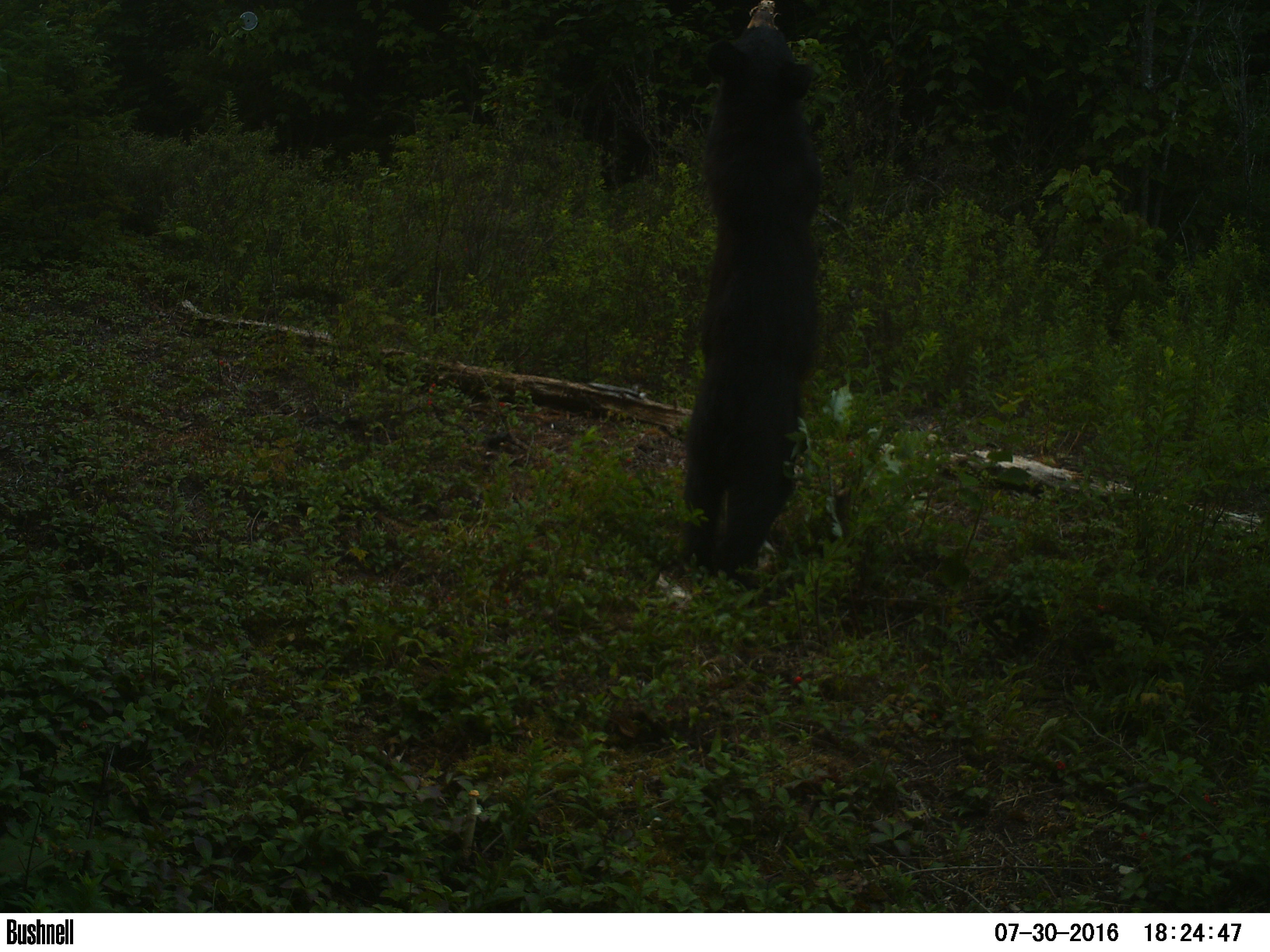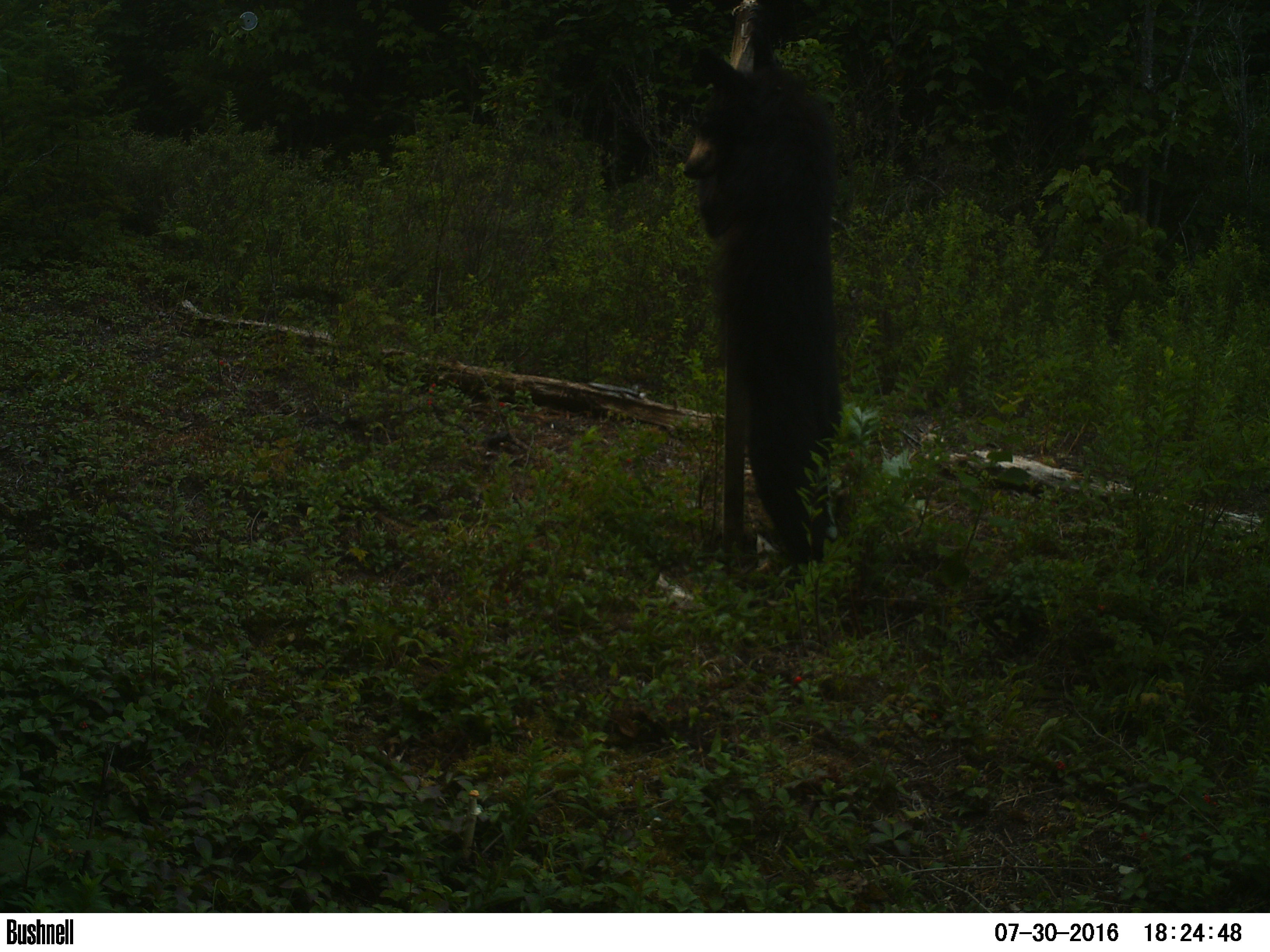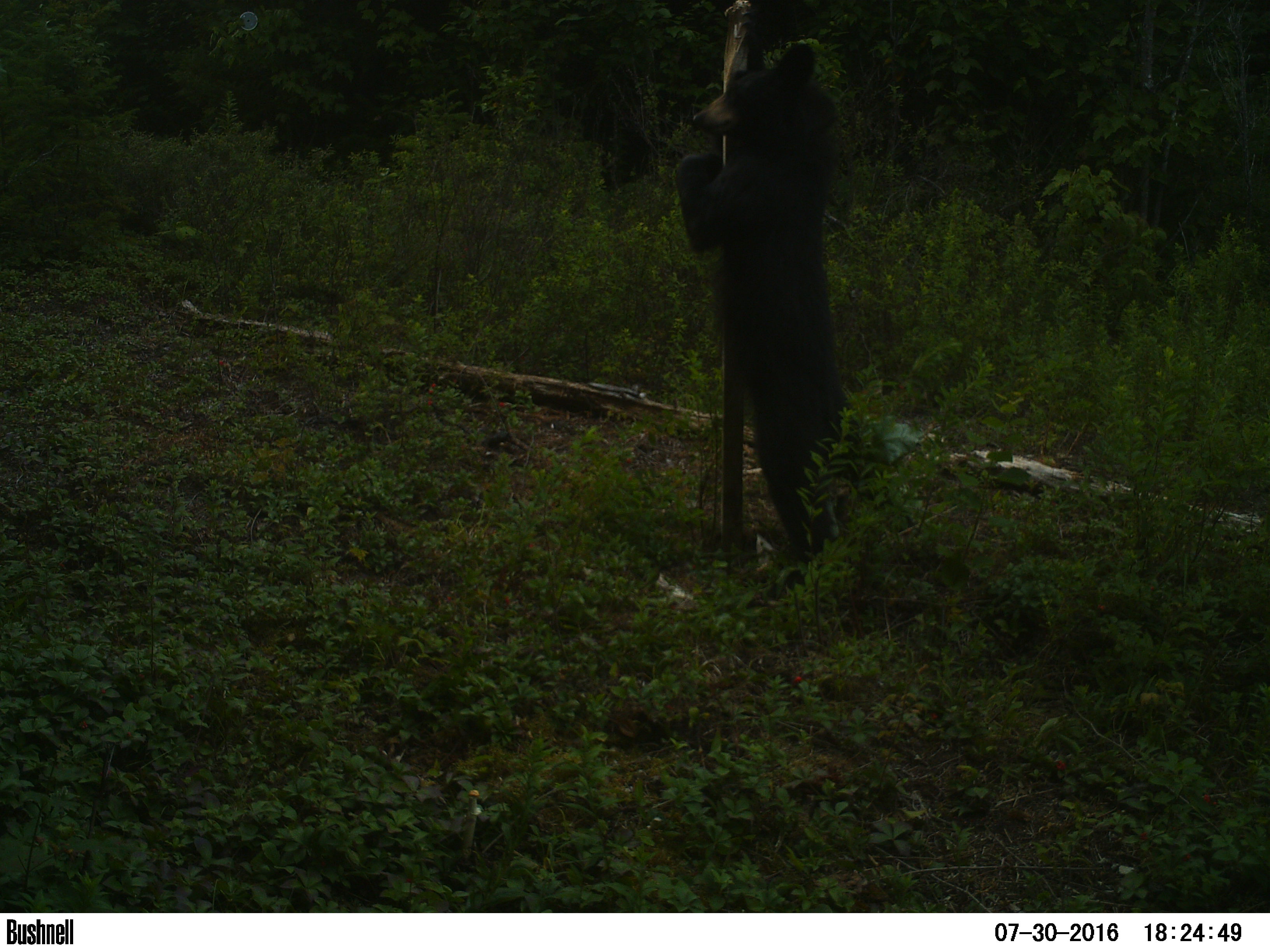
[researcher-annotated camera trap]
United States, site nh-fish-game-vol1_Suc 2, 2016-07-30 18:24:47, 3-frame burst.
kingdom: Animalia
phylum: Chordata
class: Mammalia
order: Carnivora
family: Ursidae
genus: Ursus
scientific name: Ursus americanus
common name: black bear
Black bear (Ursus americanus).